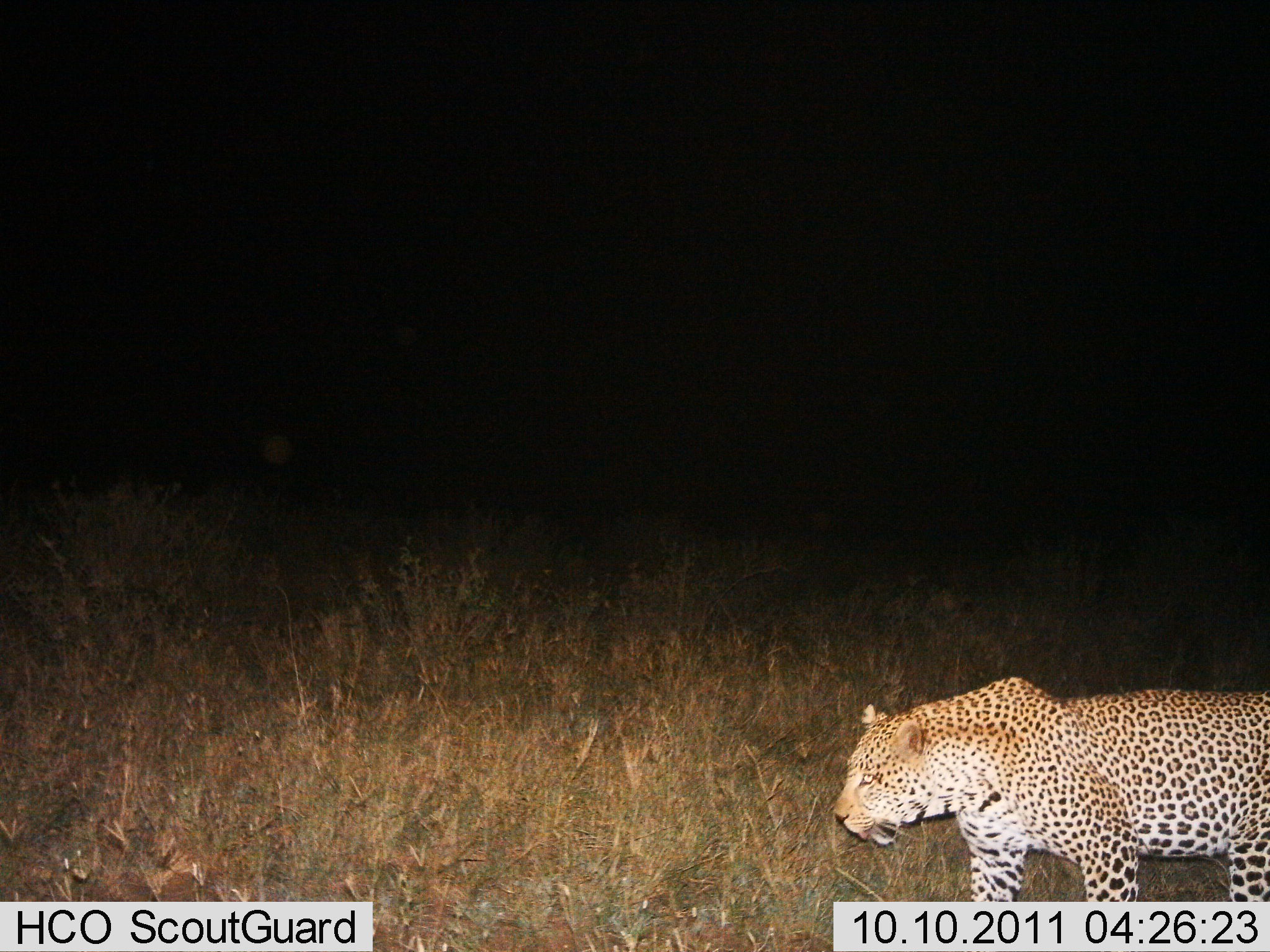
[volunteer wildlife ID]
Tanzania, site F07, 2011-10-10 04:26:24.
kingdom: Animalia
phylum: Chordata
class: Mammalia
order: Carnivora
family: Felidae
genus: Panthera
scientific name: Panthera pardus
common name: leopard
Leopard (Panthera pardus), count 1. Behavior (volunteer vote fractions): standing 14%, resting 0%, moving 86%, interacting 0%. Young present (vote fraction): 0%. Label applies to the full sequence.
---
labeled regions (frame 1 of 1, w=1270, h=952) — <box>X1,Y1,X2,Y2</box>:
animal: <box>835,674,1270,903</box>